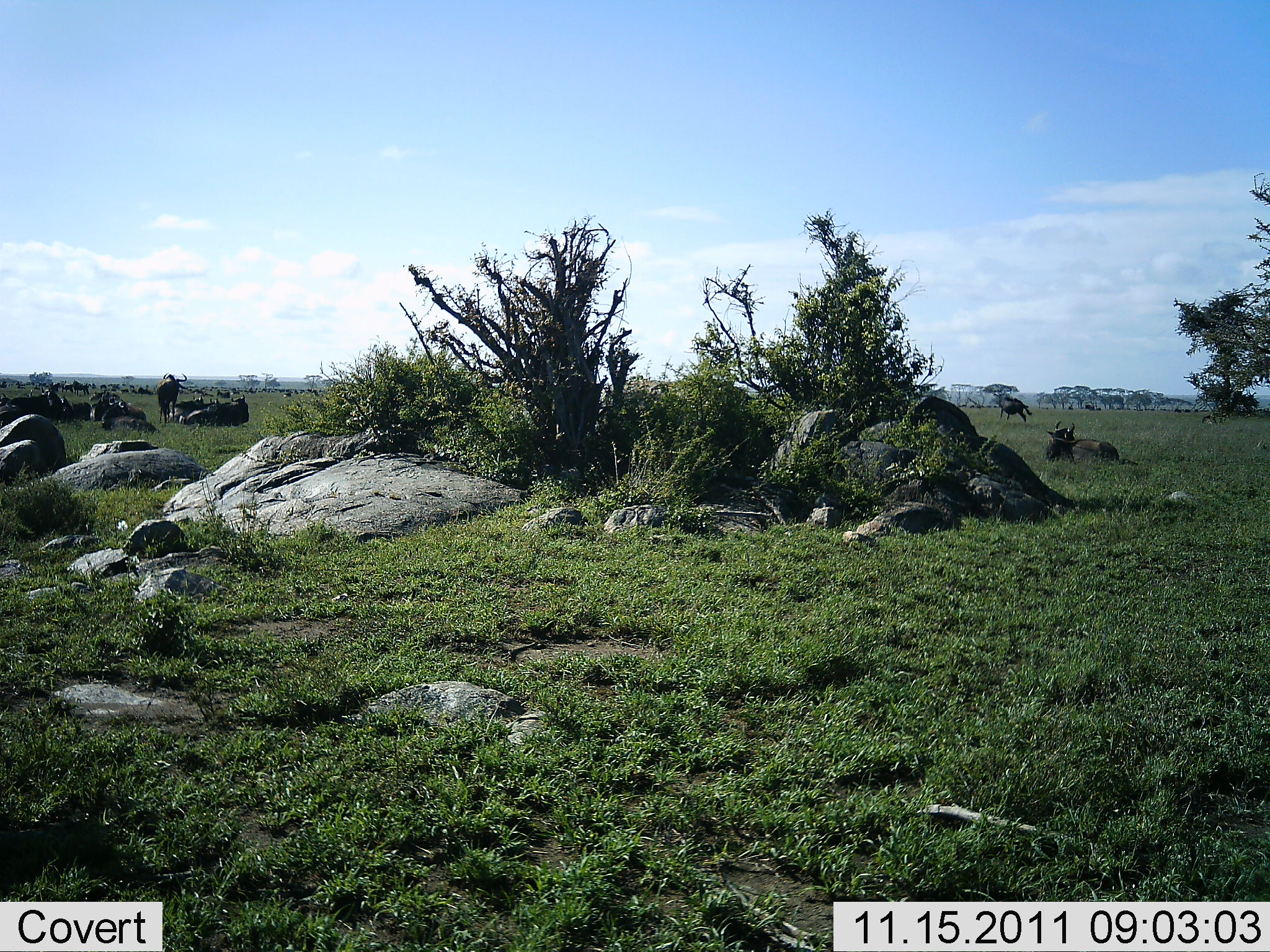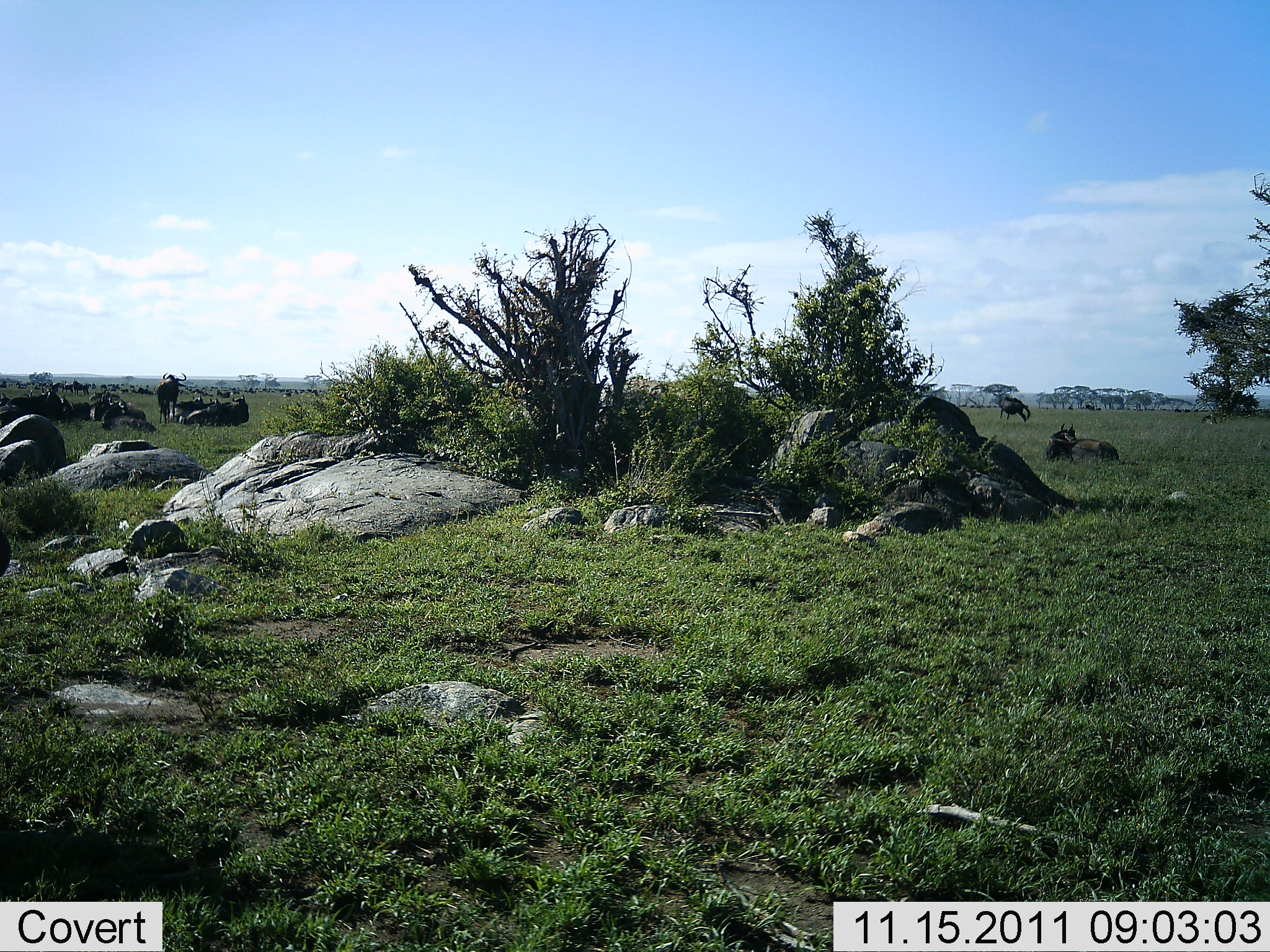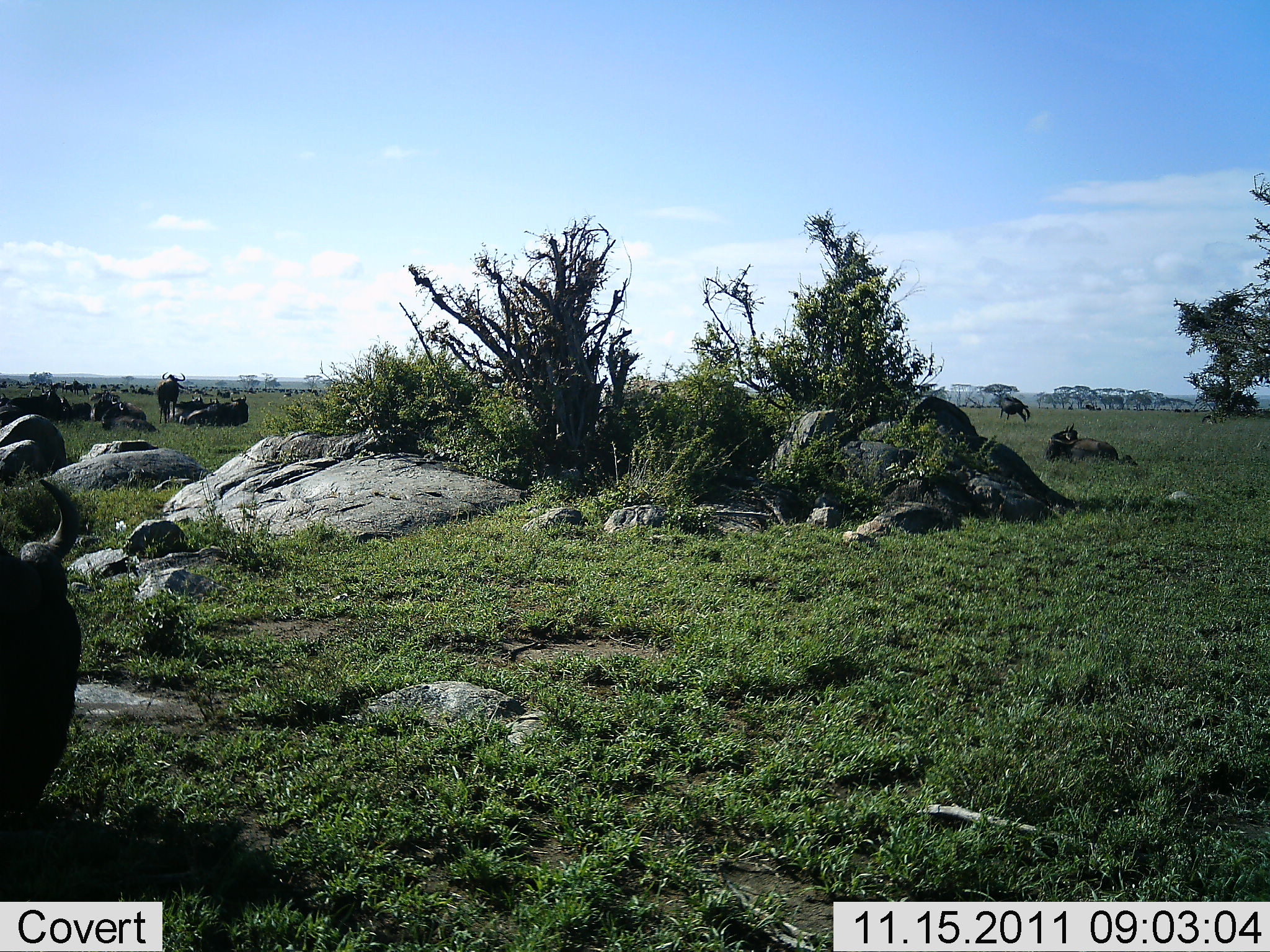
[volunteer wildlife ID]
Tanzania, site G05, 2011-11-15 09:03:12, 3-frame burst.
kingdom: Animalia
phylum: Chordata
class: Mammalia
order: Artiodactyla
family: Bovidae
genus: Connochaetes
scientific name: Connochaetes taurinus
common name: blue wildebeest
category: wildebeest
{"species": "wildebeest (blue wildebeest) (Connochaetes taurinus)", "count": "10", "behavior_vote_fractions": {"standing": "82%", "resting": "91%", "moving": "18%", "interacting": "0%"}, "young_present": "0%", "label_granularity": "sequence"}